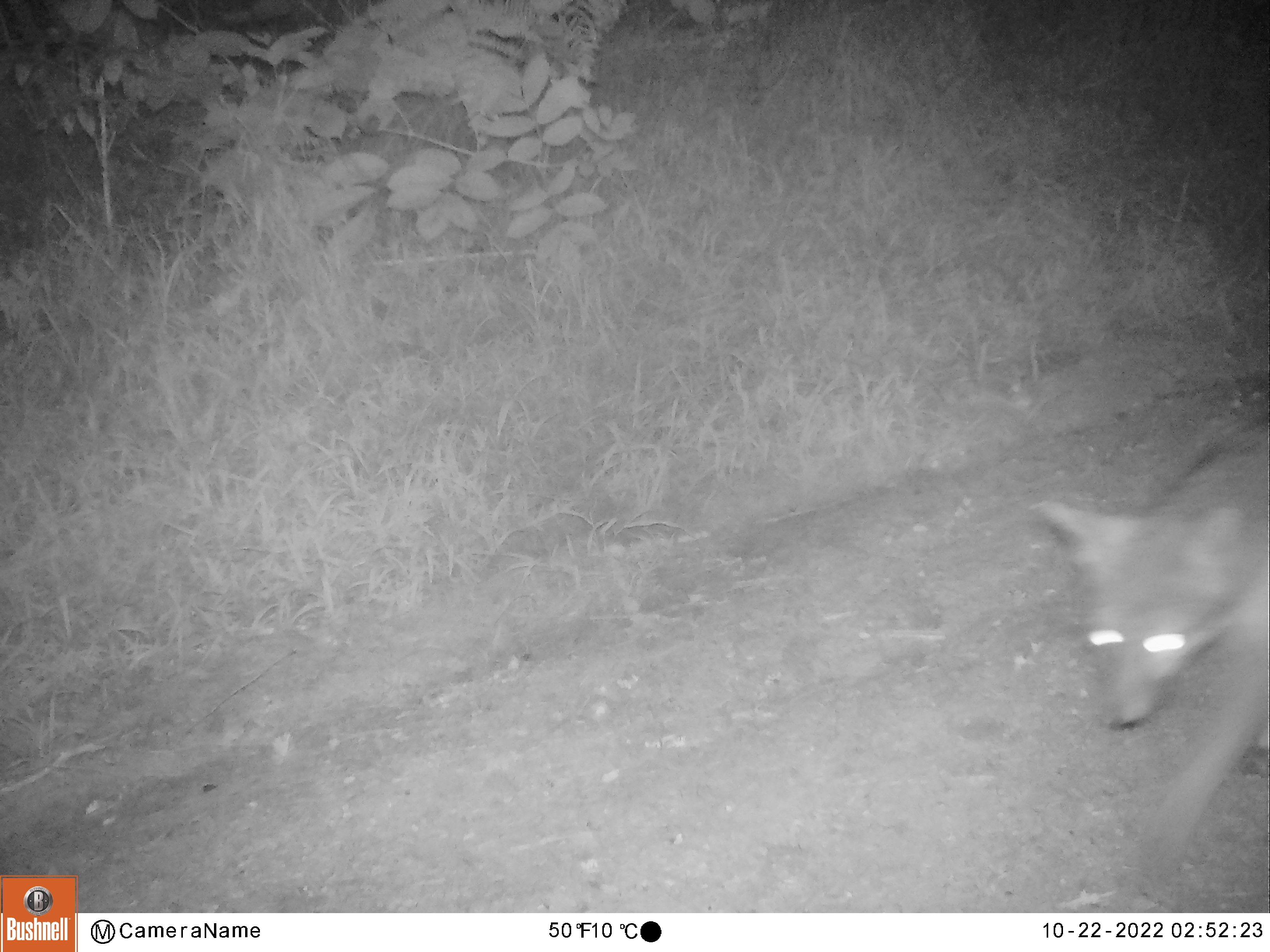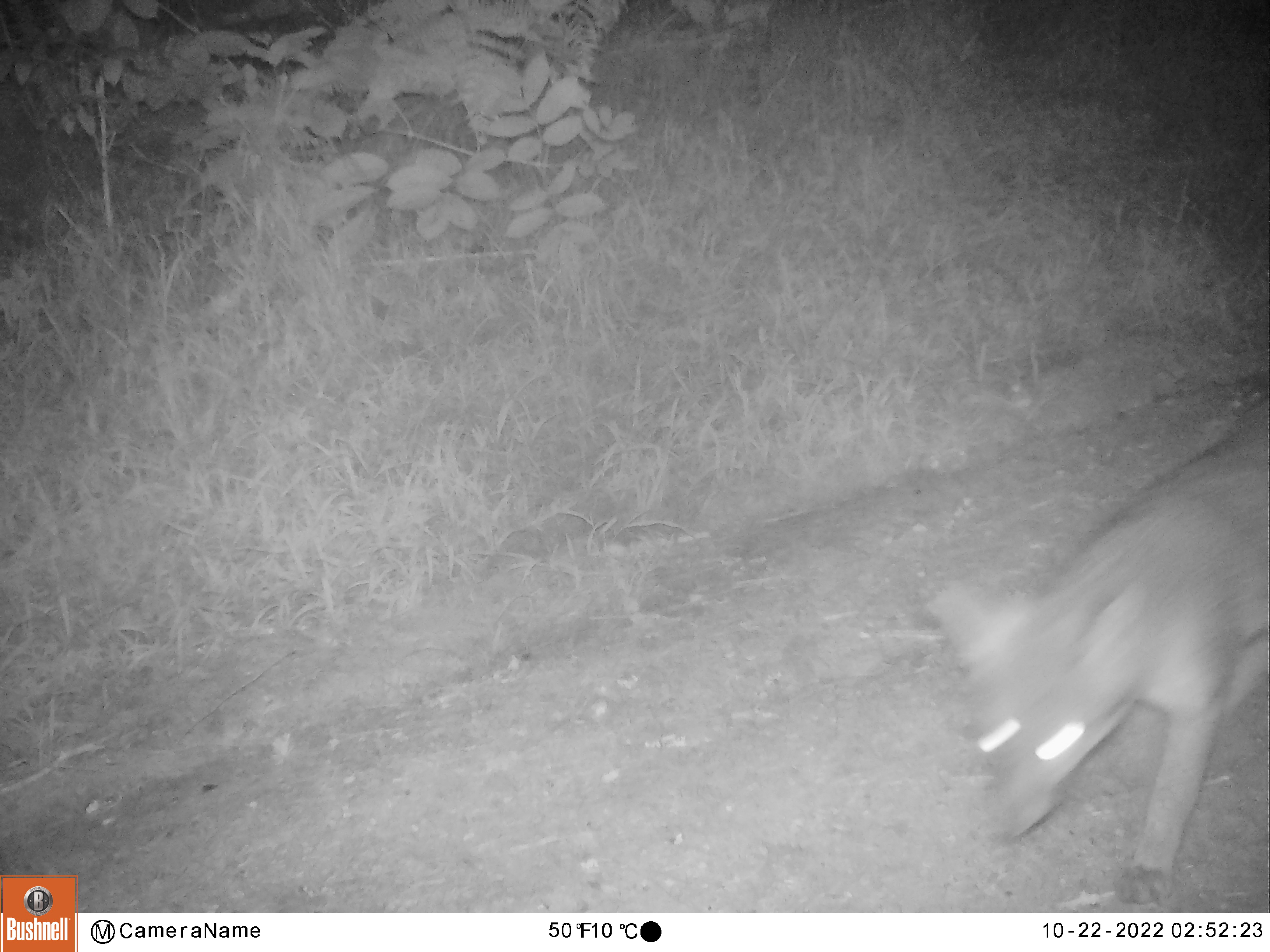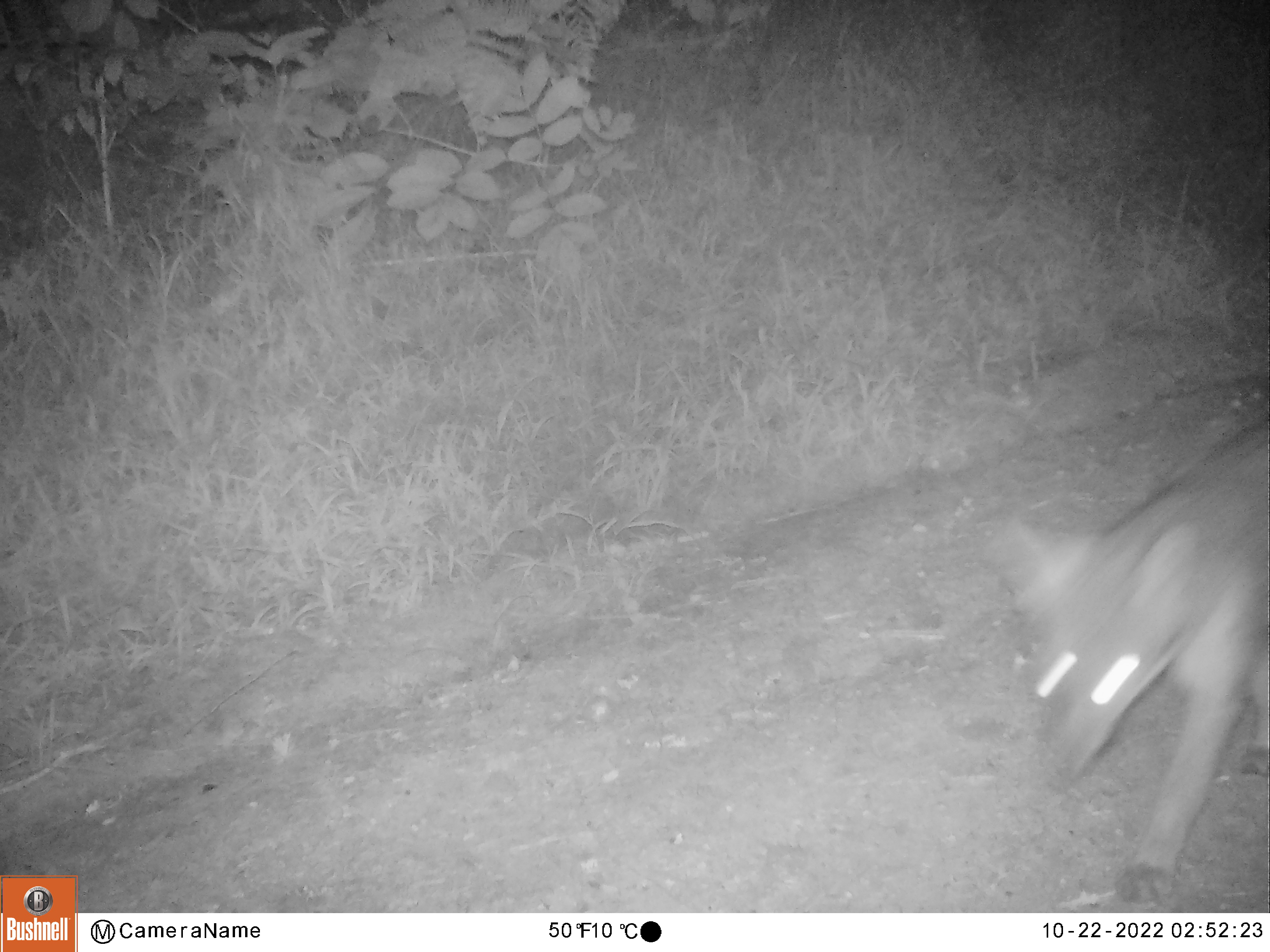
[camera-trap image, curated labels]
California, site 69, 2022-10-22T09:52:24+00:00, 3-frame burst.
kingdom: Animalia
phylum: Chordata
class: Mammalia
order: Carnivora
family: Canidae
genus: Urocyon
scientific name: Urocyon cinereoargenteus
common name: gray fox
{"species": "gray fox (Urocyon cinereoargenteus)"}